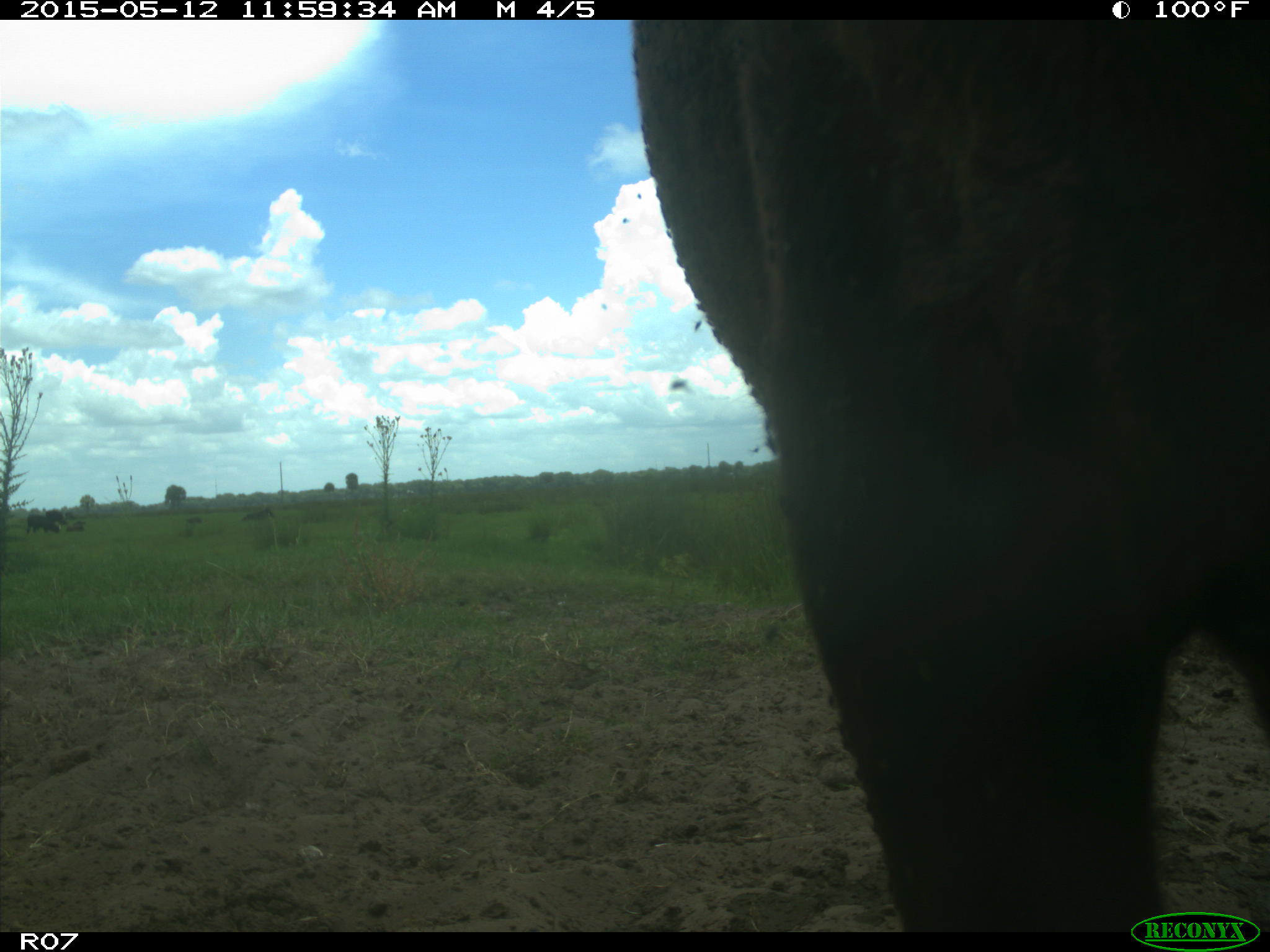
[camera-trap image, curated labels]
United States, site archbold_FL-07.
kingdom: Animalia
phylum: Chordata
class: Mammalia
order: Artiodactyla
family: Bovidae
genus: Bos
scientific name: Bos taurus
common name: domestic cow